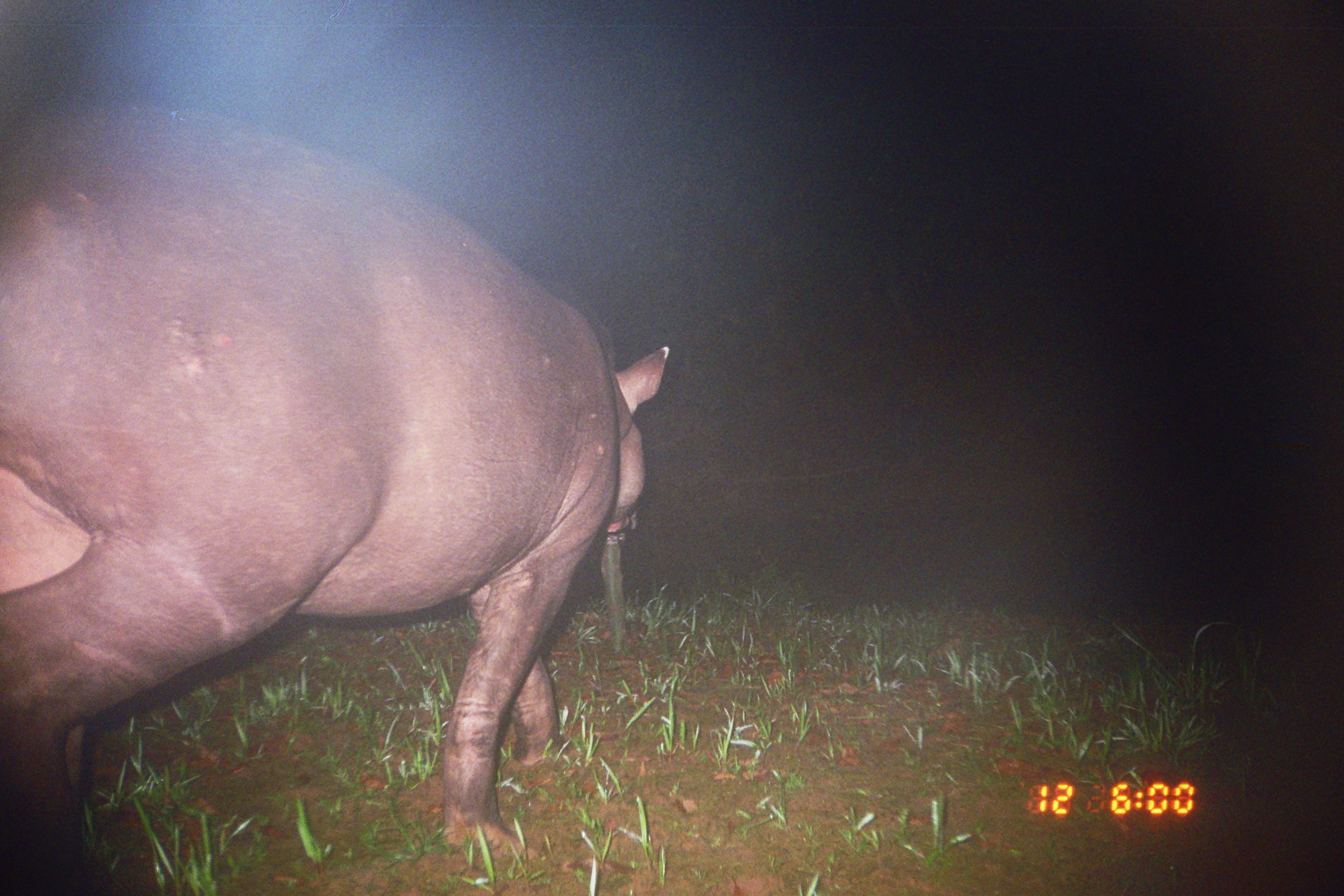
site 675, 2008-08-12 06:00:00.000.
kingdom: Animalia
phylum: Chordata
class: Mammalia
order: Perissodactyla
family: Tapiridae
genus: Tapirus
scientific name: Tapirus terrestris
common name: south american tapir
Tapirus terrestris (south american tapir).